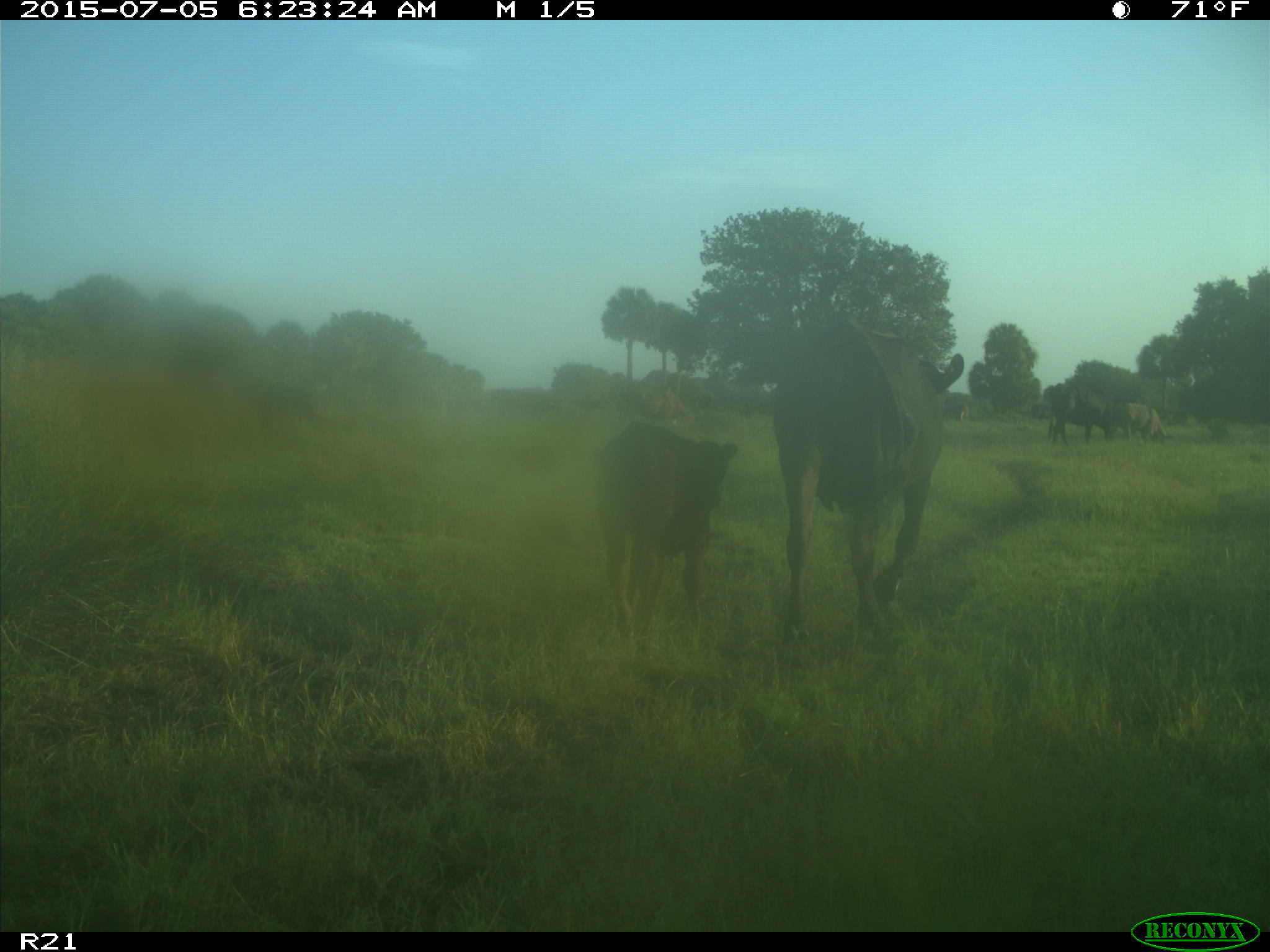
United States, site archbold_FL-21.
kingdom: Animalia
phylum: Chordata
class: Mammalia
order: Artiodactyla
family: Bovidae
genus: Bos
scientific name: Bos taurus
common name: domestic cow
Bos taurus (domestic cow).